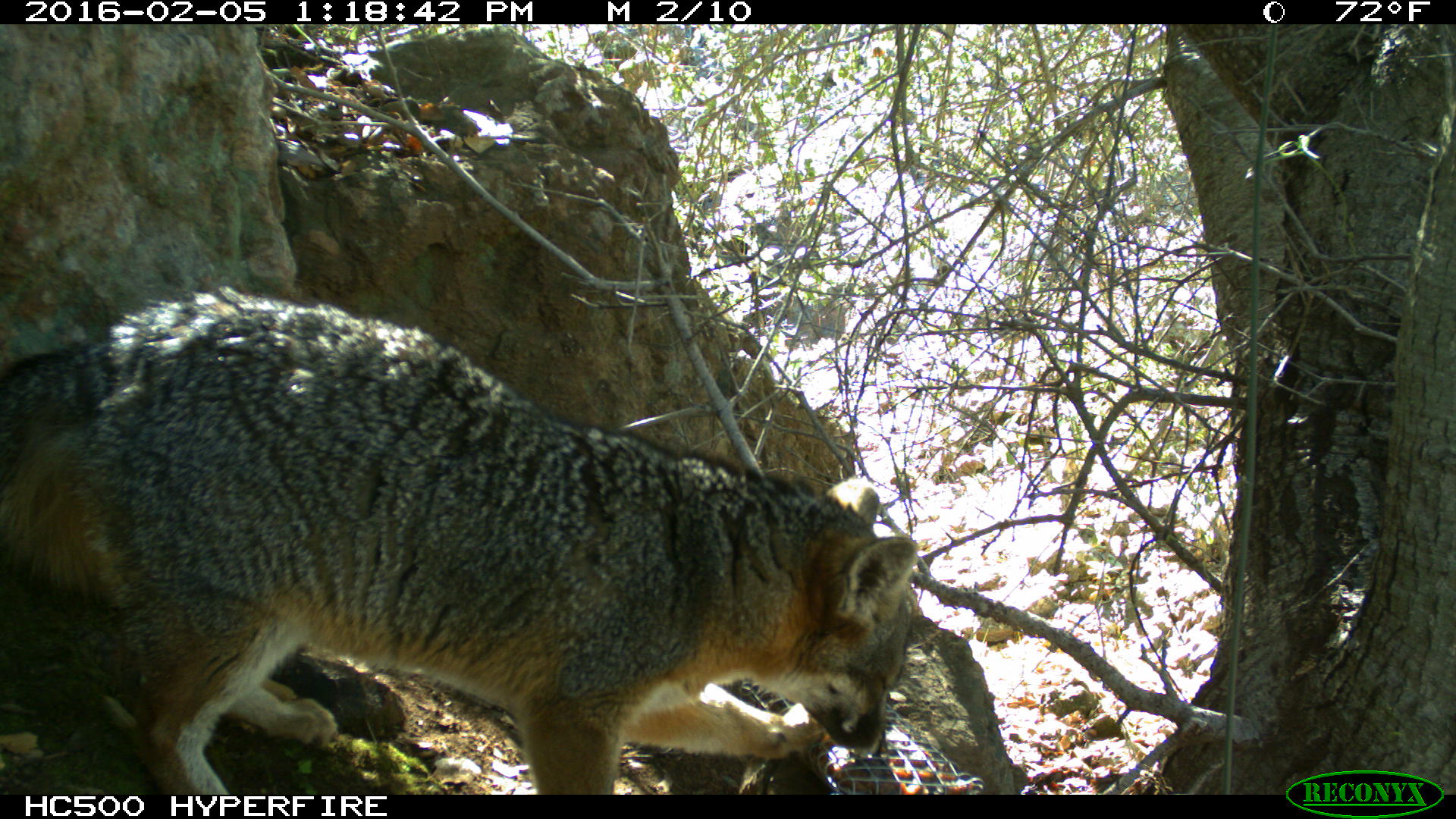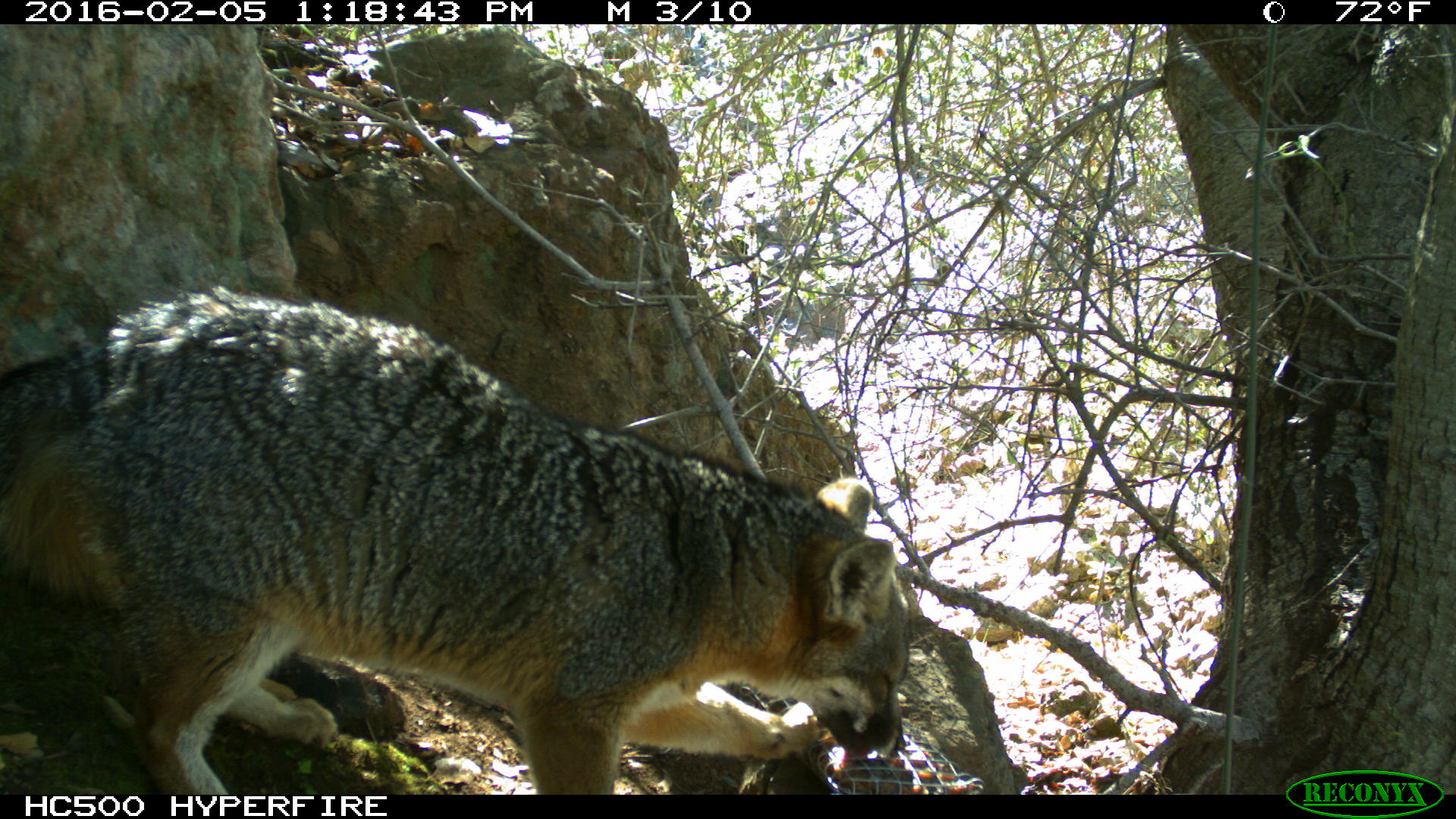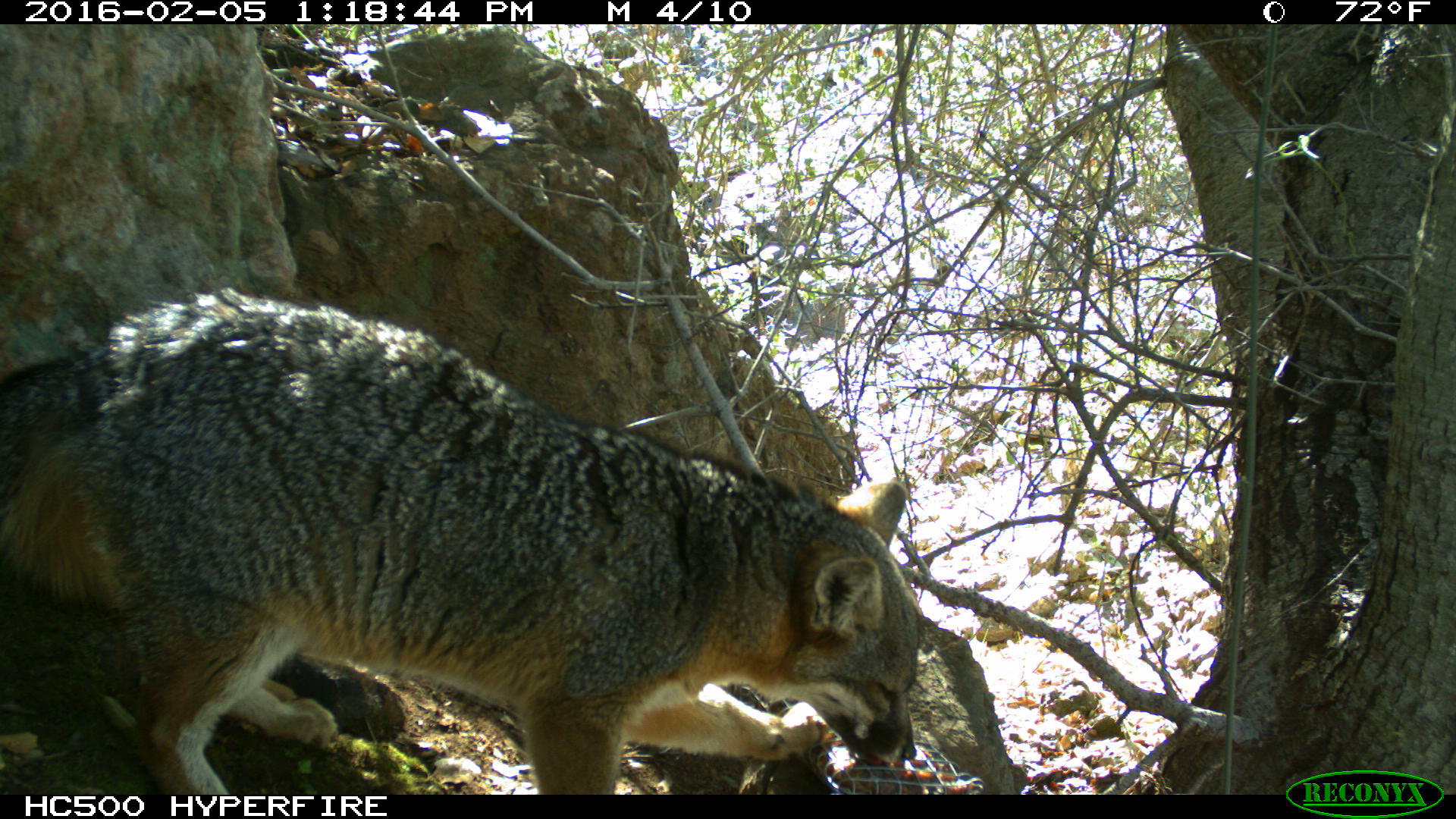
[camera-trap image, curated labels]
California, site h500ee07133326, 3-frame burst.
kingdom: Animalia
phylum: Chordata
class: Mammalia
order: Carnivora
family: Canidae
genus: Urocyon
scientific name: Urocyon littoralis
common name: island fox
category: fox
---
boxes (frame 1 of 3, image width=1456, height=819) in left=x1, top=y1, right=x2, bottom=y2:
fox: left=0, top=283, right=918, bottom=794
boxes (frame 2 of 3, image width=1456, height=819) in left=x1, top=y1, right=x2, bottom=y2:
fox: left=0, top=283, right=912, bottom=795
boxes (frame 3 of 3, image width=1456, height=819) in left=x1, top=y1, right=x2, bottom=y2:
fox: left=0, top=288, right=925, bottom=794